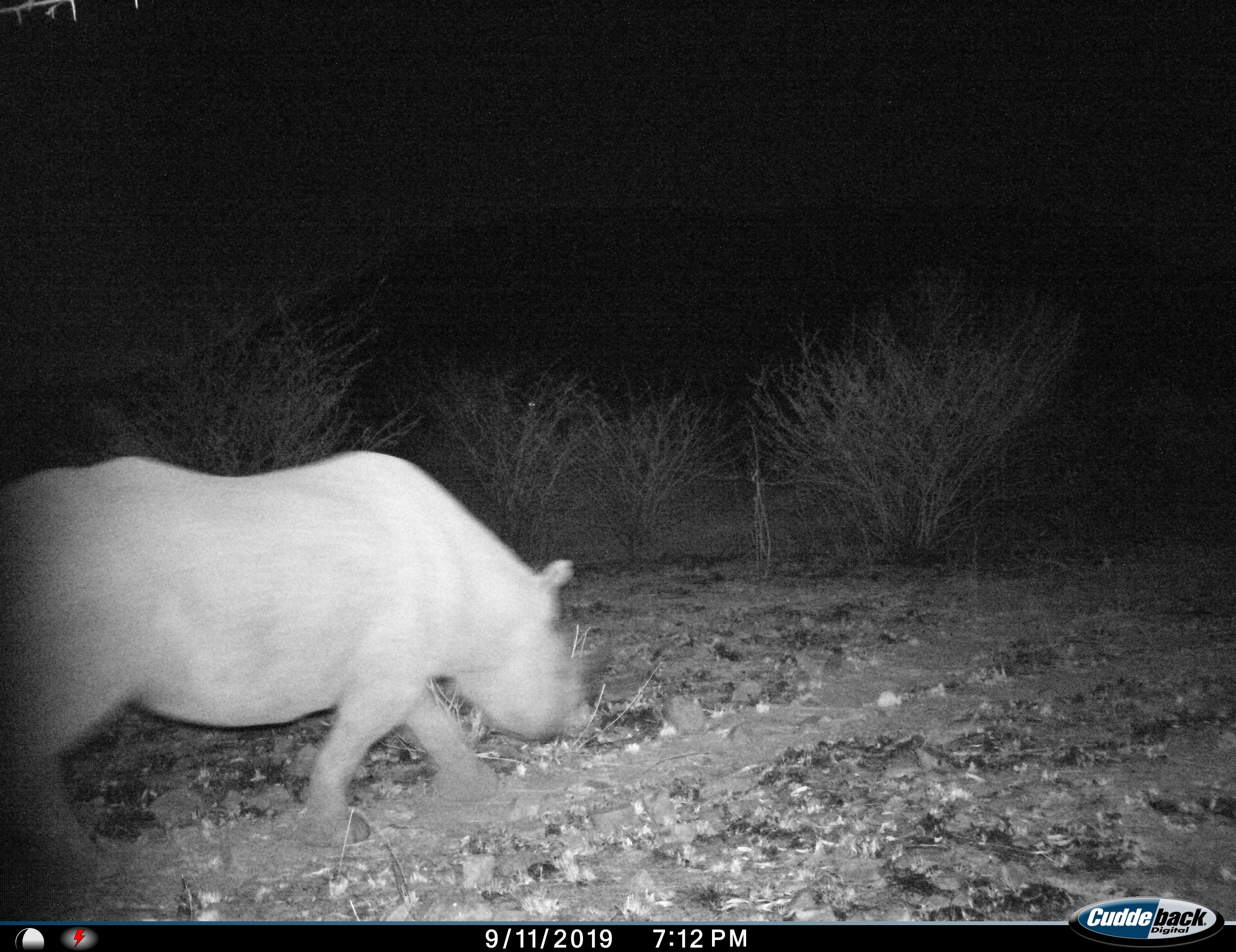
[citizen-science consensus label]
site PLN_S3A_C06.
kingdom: Animalia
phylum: Chordata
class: Mammalia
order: Perissodactyla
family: Rhinocerotidae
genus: Diceros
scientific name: Diceros bicornis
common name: black rhinoceros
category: rhinocerosblack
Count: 1.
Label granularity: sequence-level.